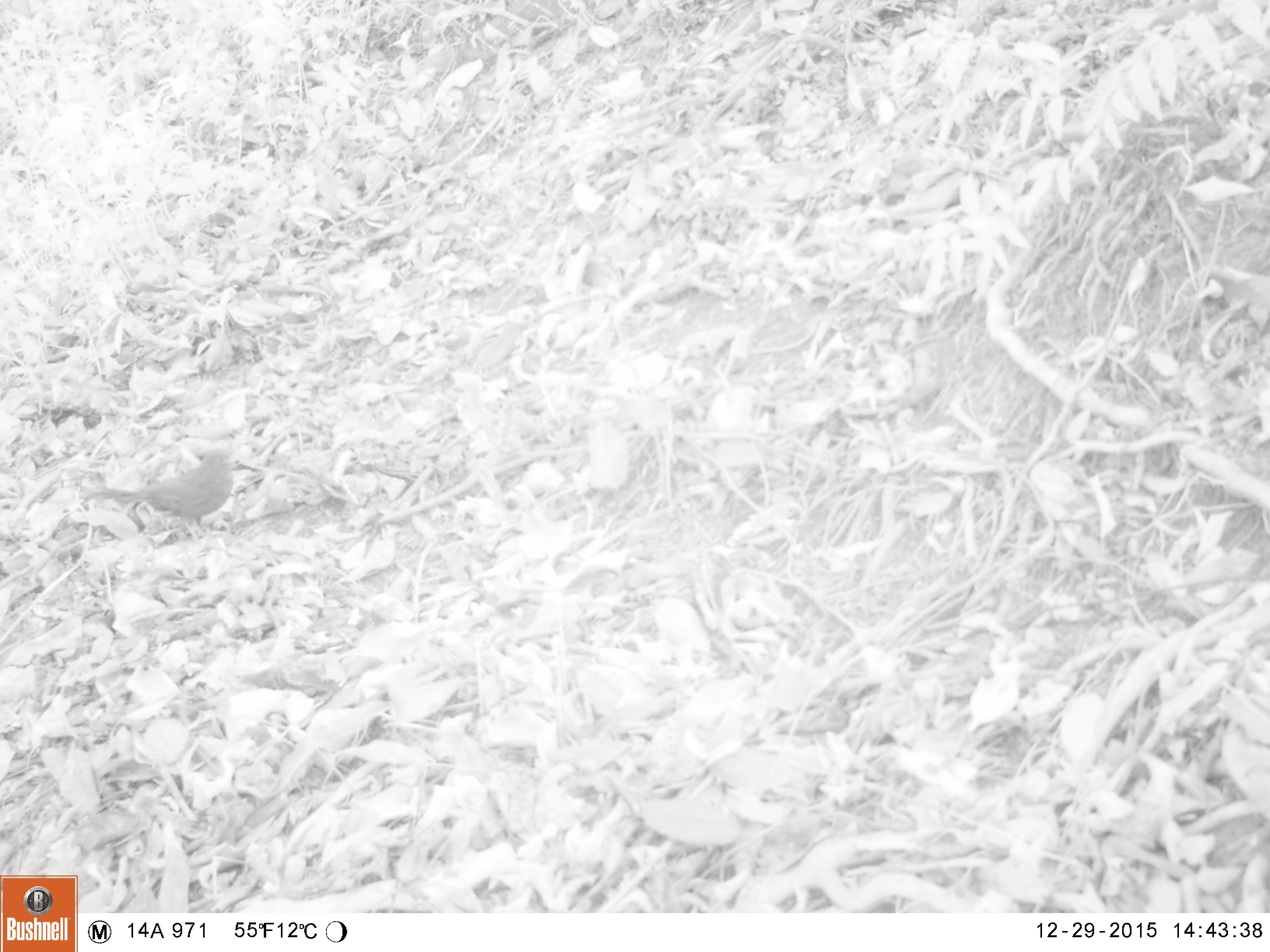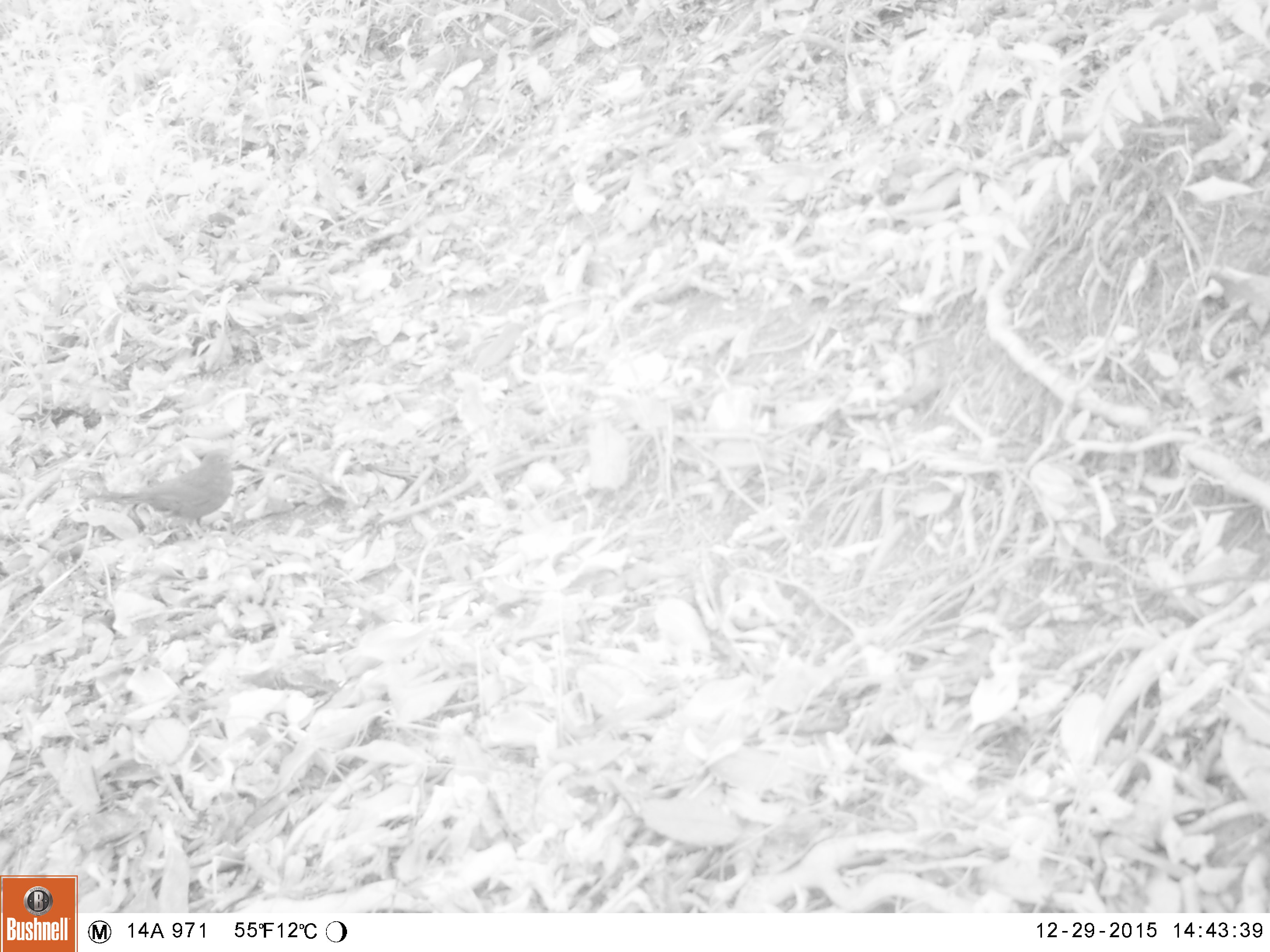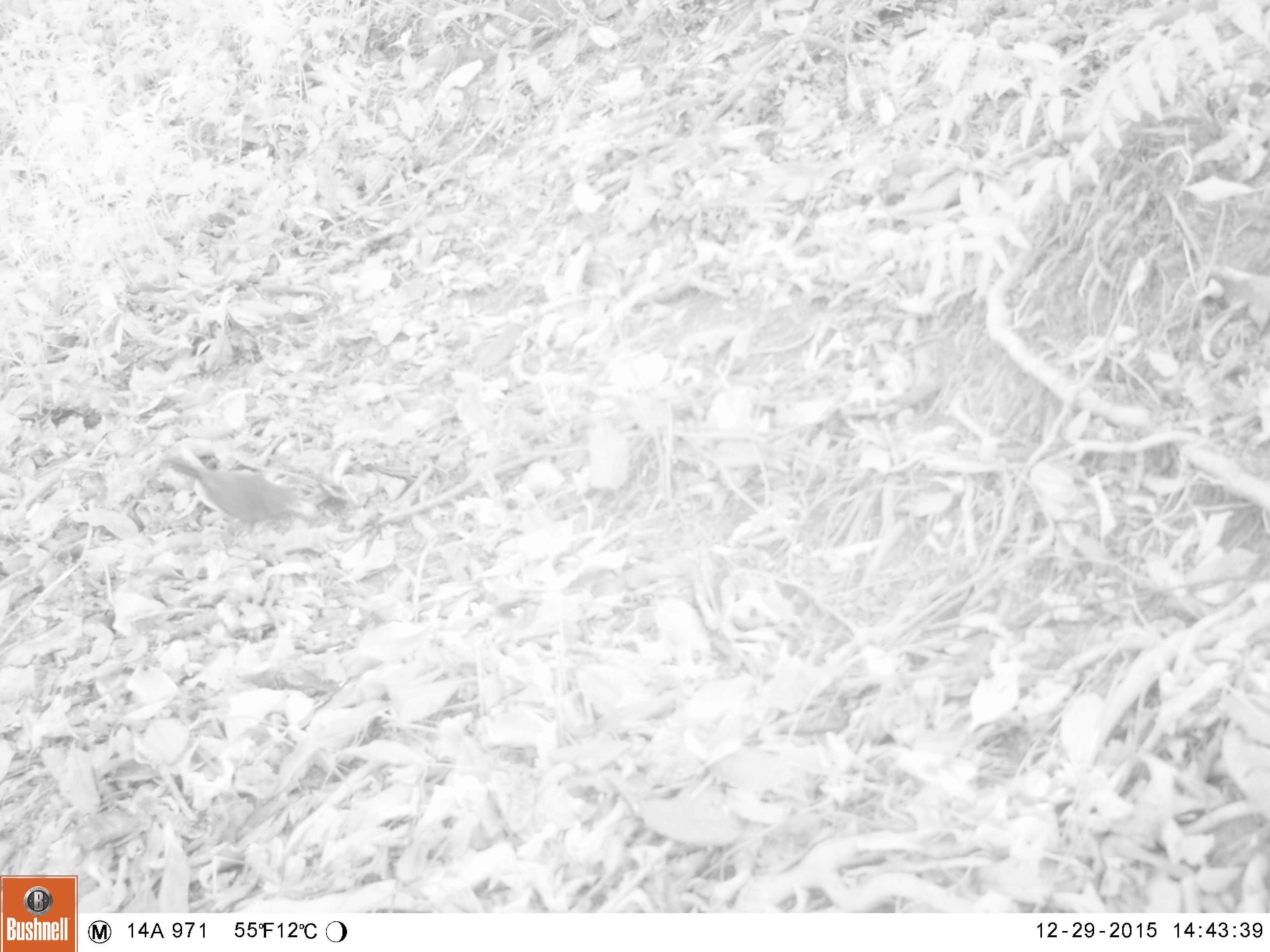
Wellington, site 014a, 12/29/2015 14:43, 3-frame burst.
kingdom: Animalia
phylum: Chordata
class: Aves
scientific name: Aves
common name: bird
Bird (Aves).